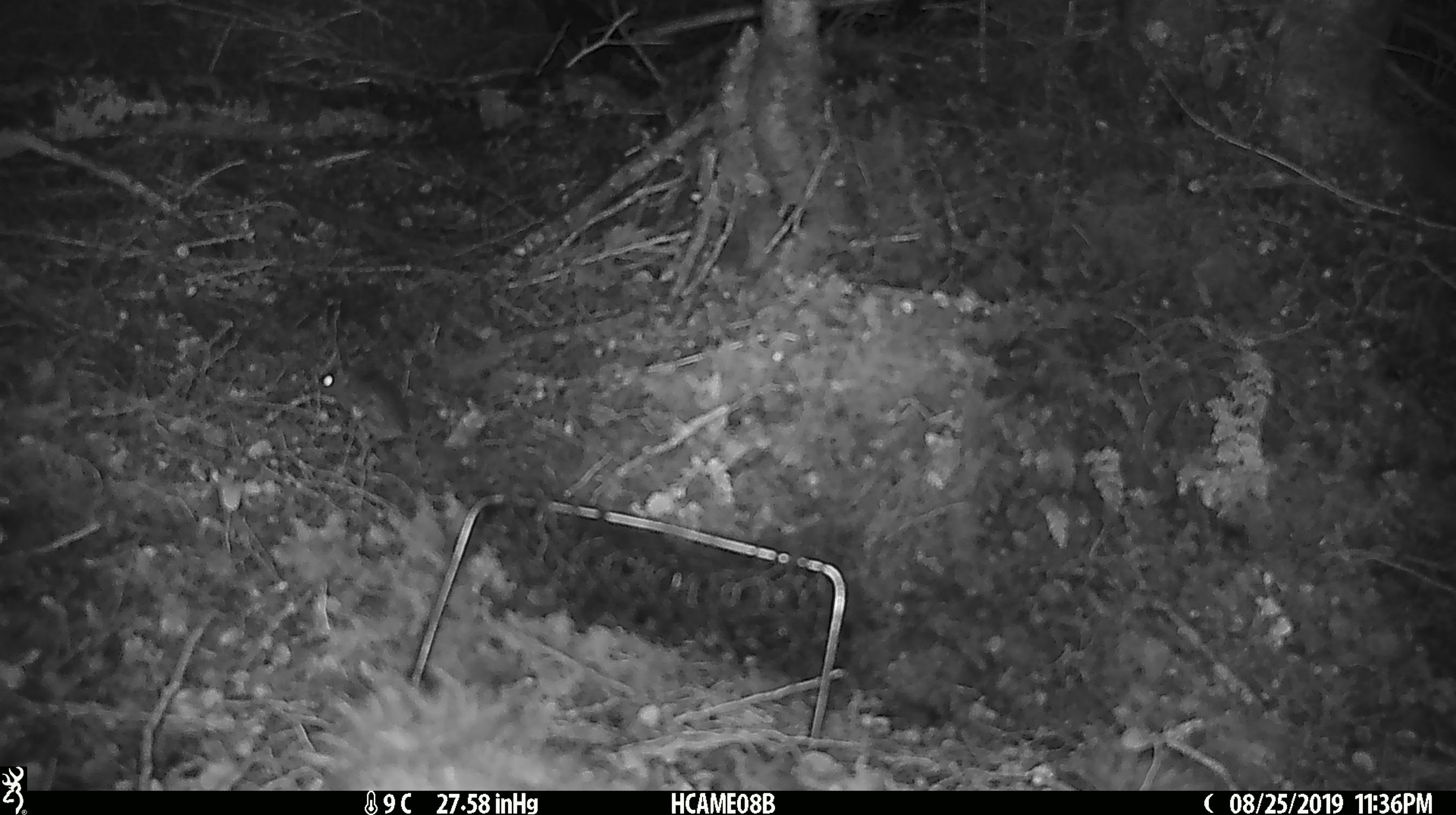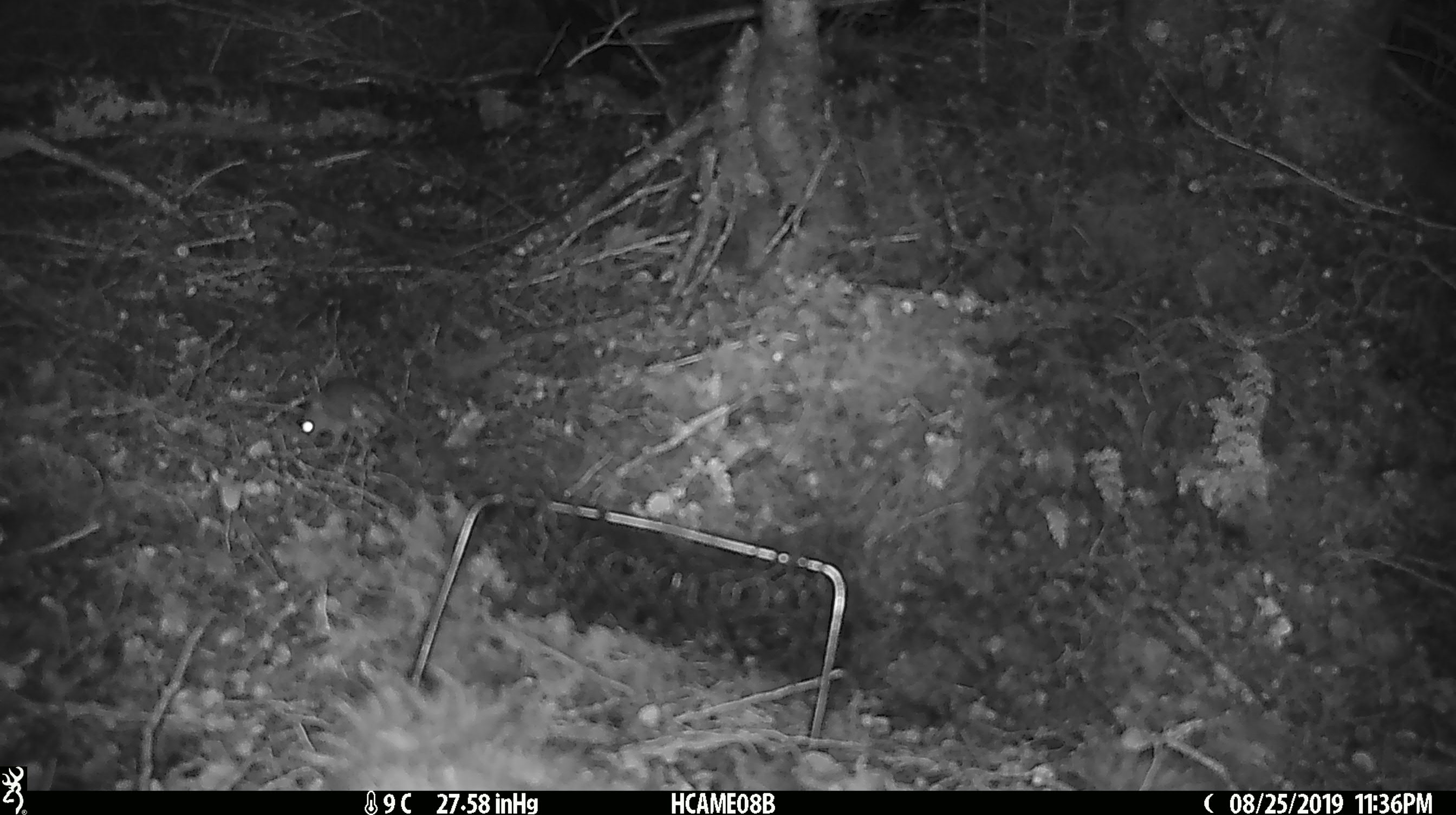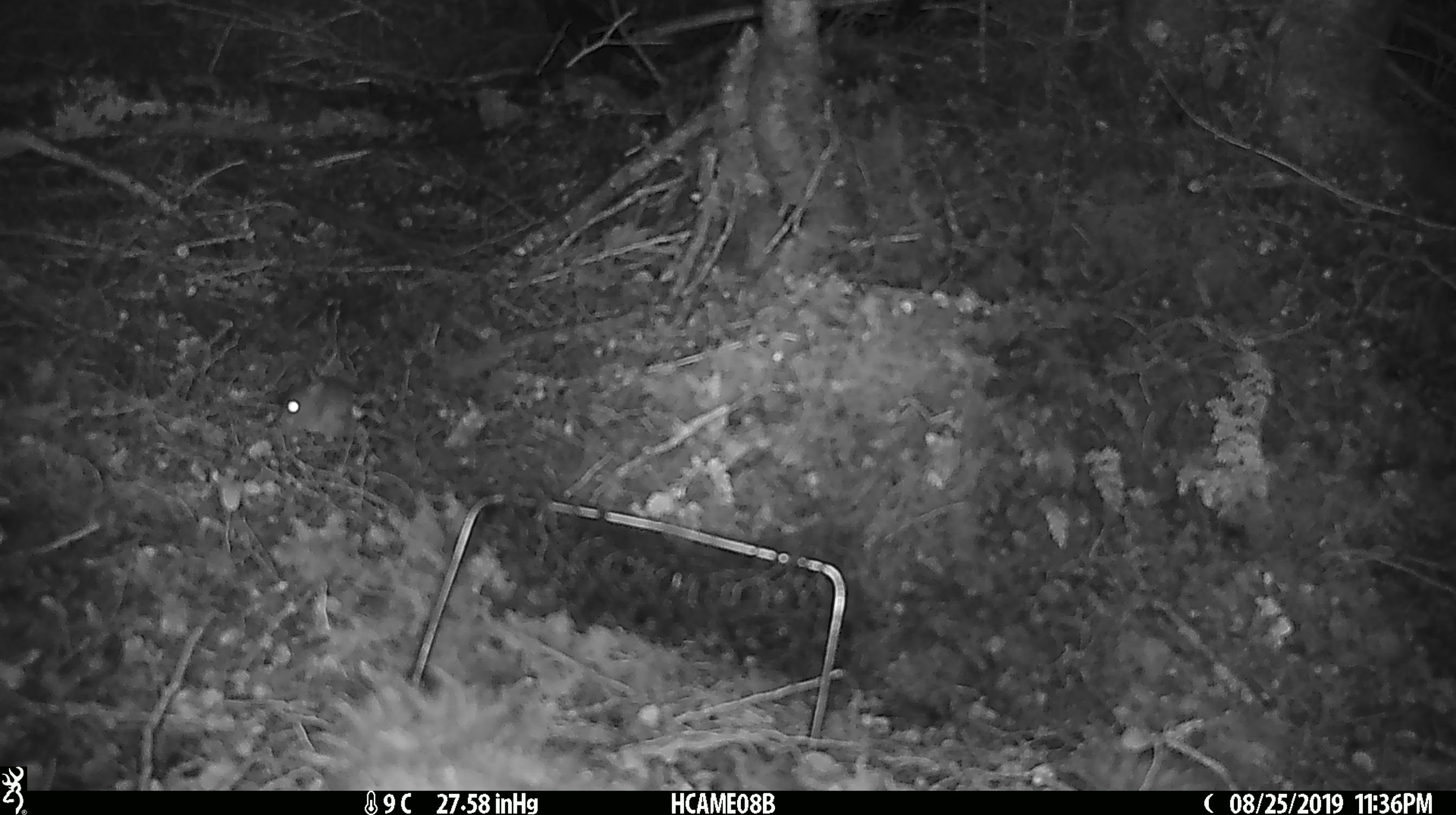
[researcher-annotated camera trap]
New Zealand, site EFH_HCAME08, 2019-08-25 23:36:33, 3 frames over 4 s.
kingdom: Animalia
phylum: Chordata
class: Mammalia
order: Rodentia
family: Muridae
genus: Mus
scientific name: Mus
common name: mouse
Mouse (Mus).